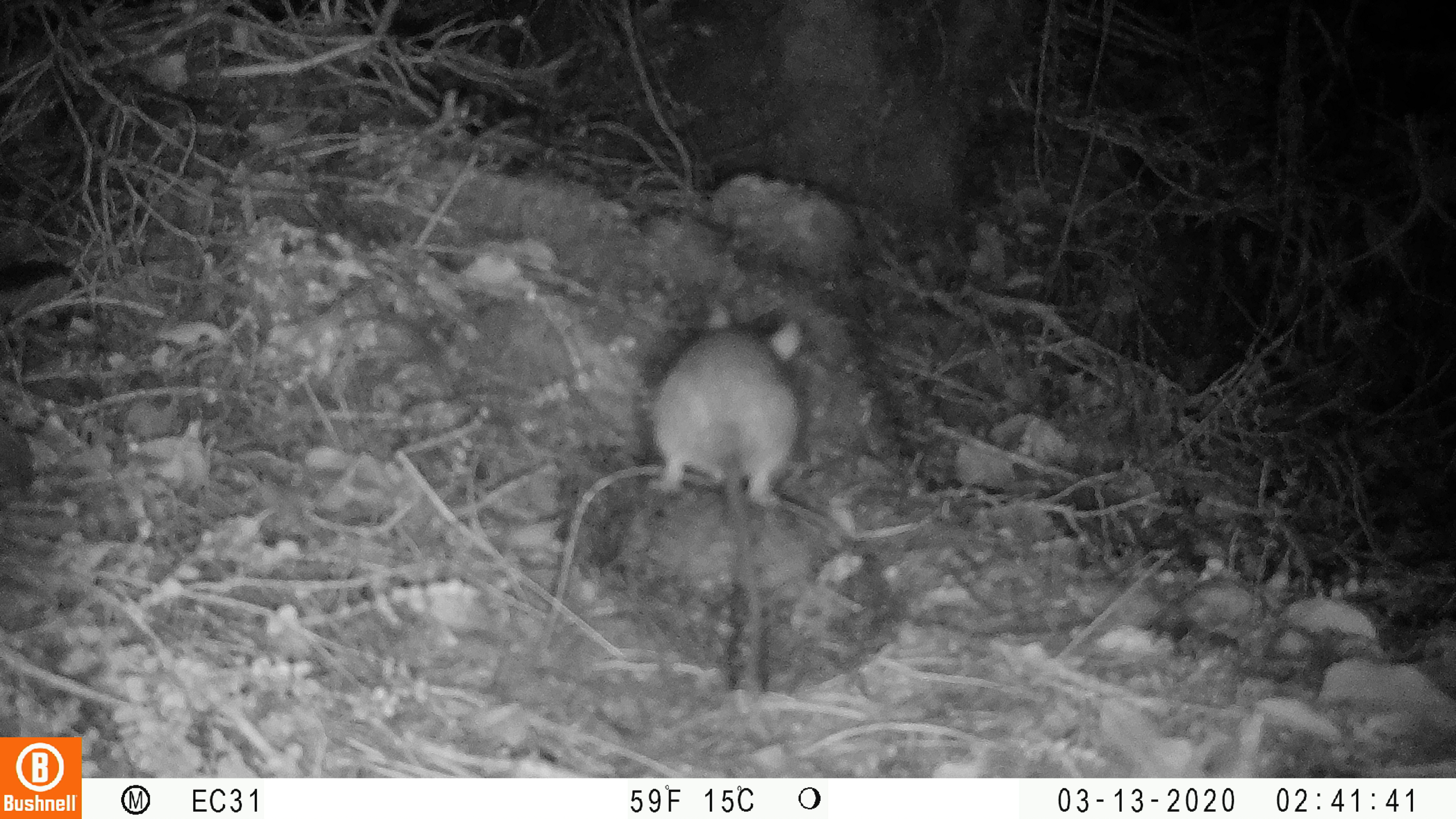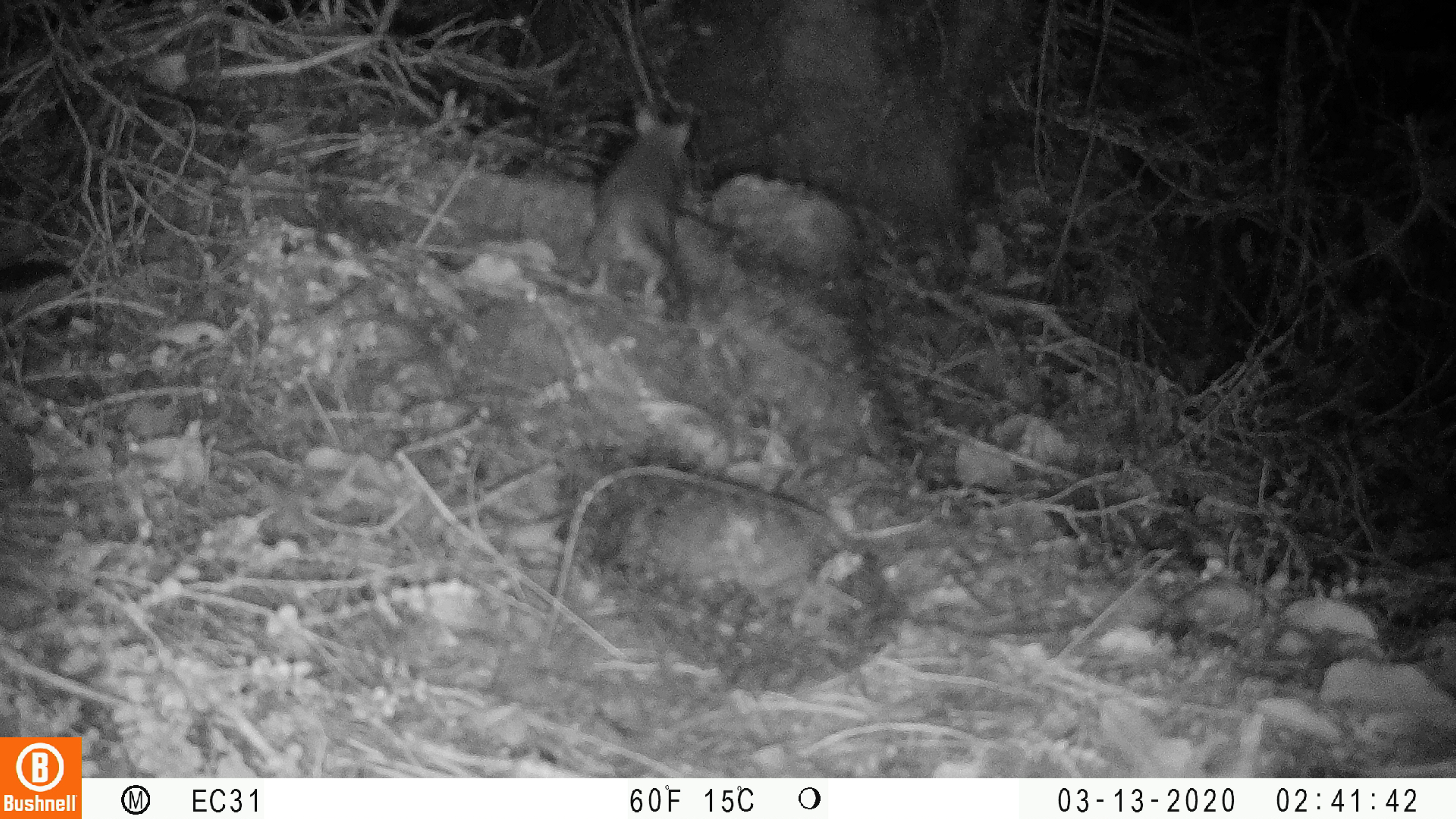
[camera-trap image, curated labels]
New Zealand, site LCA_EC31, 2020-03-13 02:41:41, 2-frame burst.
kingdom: Animalia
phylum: Chordata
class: Mammalia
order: Rodentia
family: Muridae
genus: Rattus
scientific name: Rattus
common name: rat